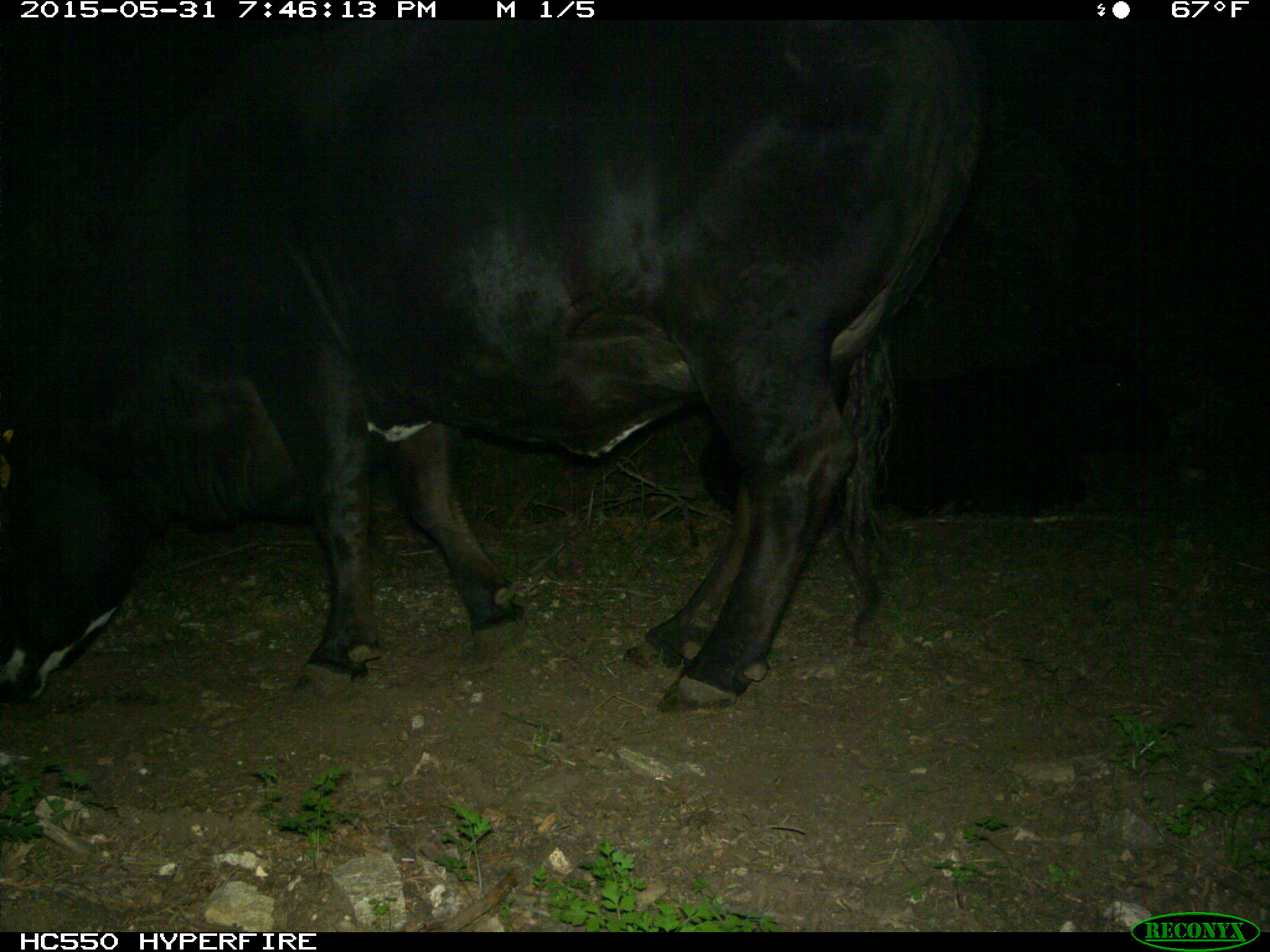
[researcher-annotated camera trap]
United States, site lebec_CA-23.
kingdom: Animalia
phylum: Chordata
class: Mammalia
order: Artiodactyla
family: Bovidae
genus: Bos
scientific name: Bos taurus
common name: domestic cow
Bos taurus (domestic cow).